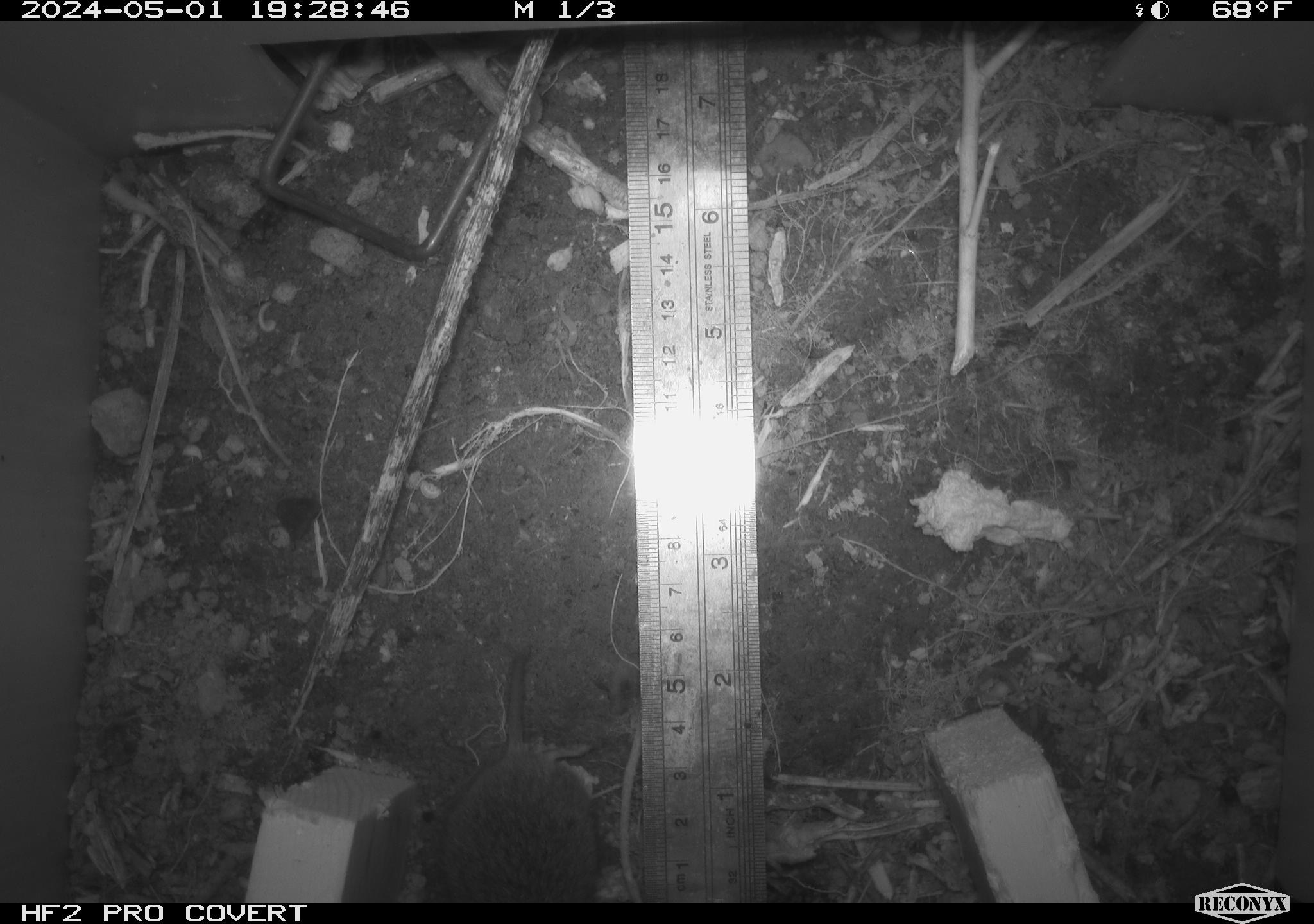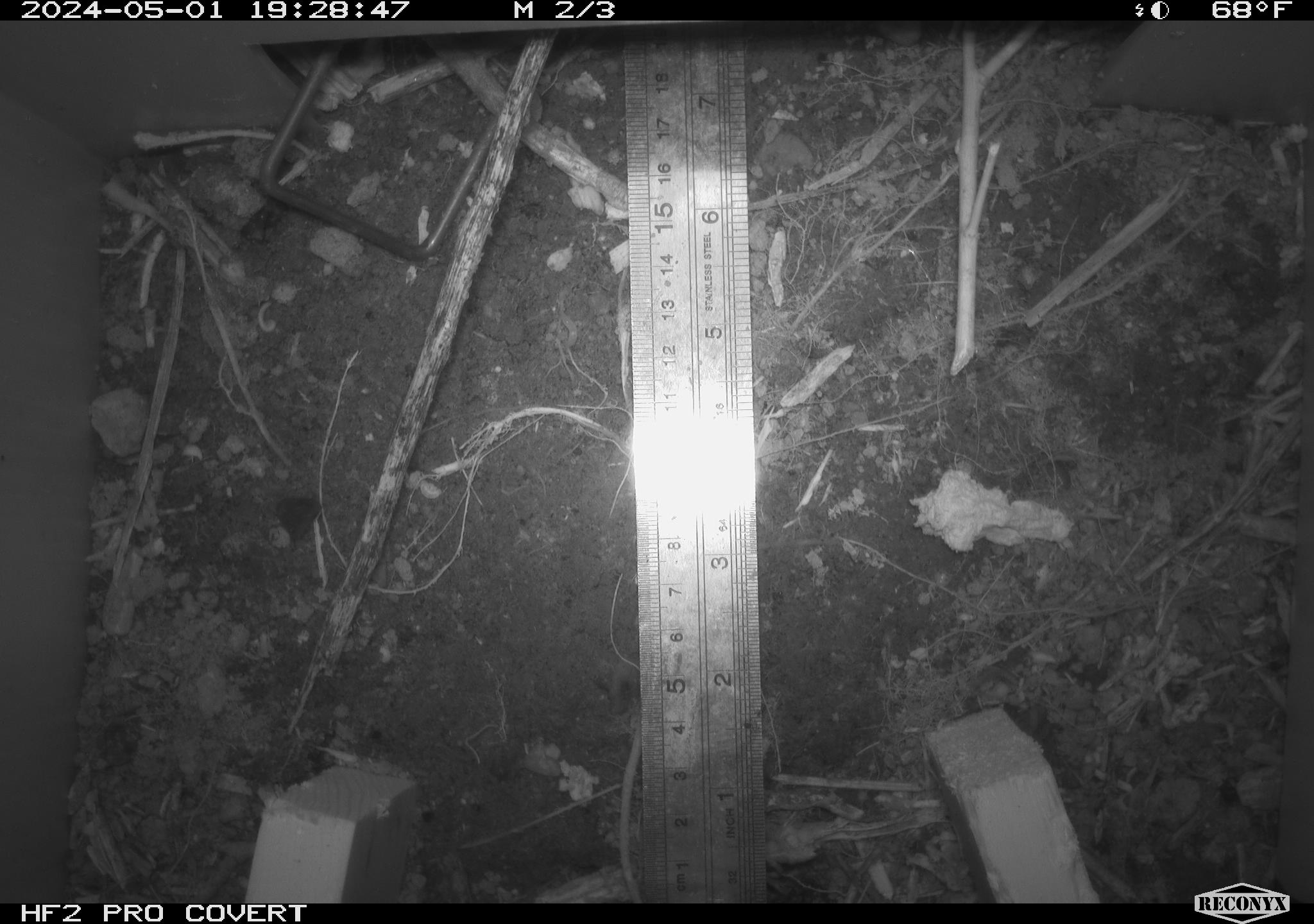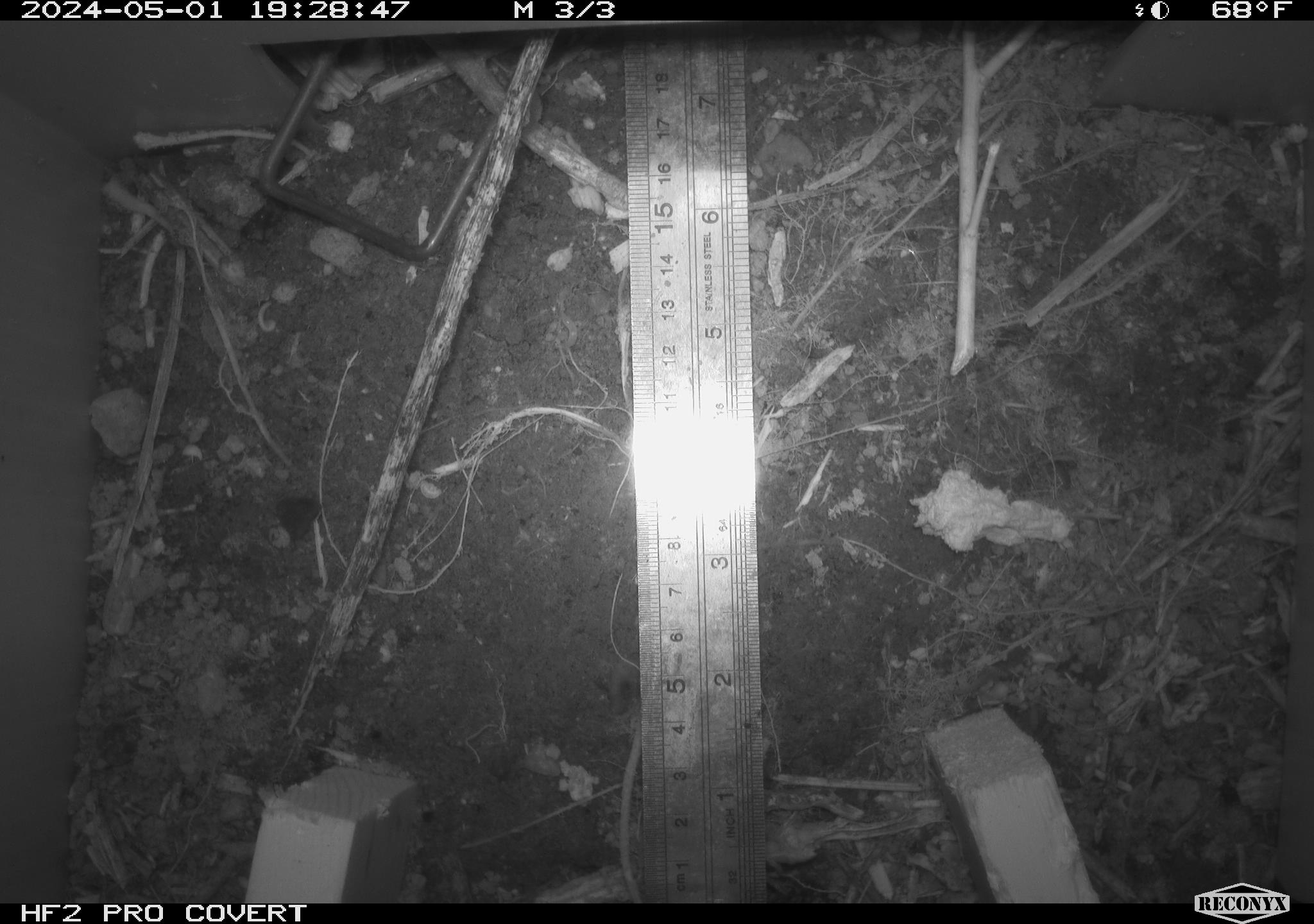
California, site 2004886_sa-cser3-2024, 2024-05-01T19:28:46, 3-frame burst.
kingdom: Animalia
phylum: Chordata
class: Mammalia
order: Rodentia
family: Cricetidae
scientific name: Cricetidae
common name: hamsters, voles, lemmings, and allies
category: cricetidae family